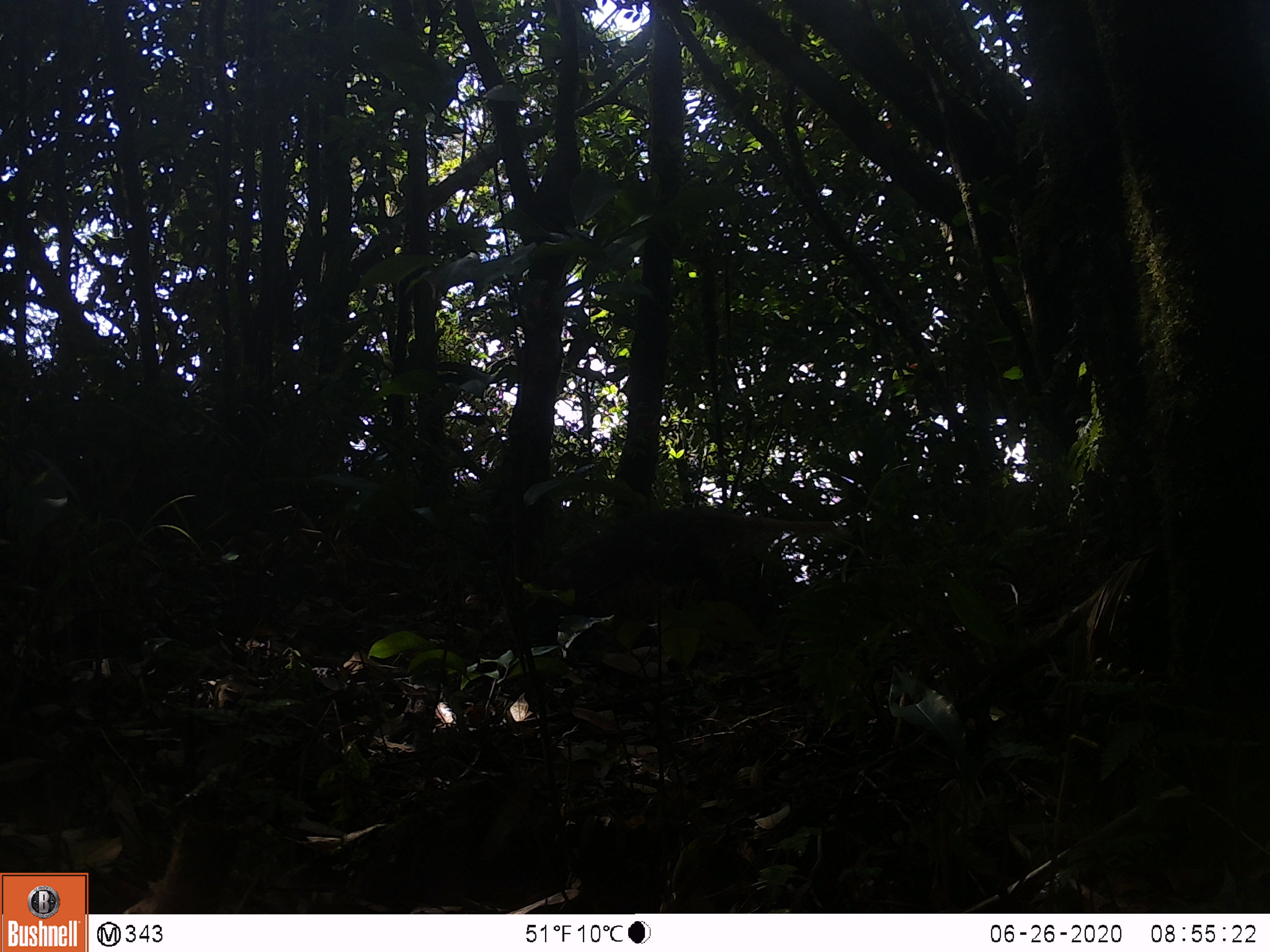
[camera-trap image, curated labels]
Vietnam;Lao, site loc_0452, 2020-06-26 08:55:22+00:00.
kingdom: Animalia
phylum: Chordata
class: Mammalia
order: Carnivora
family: Herpestidae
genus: Urva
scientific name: Urva urva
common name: crab-eating mongoose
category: crab eating mongoose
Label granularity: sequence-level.